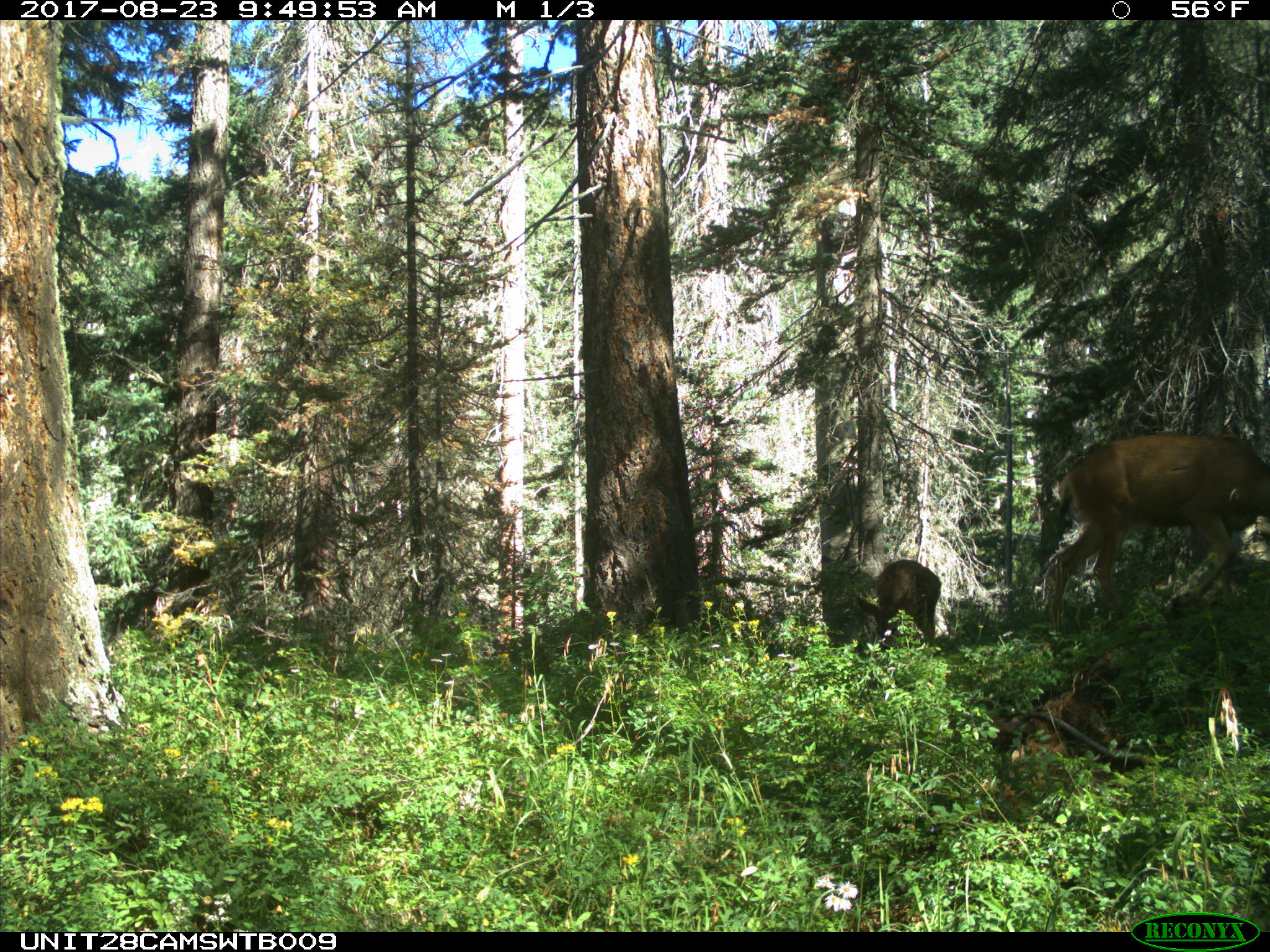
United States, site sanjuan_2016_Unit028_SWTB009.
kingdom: Animalia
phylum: Chordata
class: Mammalia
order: Artiodactyla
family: Cervidae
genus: Odocoileus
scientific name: Odocoileus hemionus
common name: mule deer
Odocoileus hemionus (mule deer).